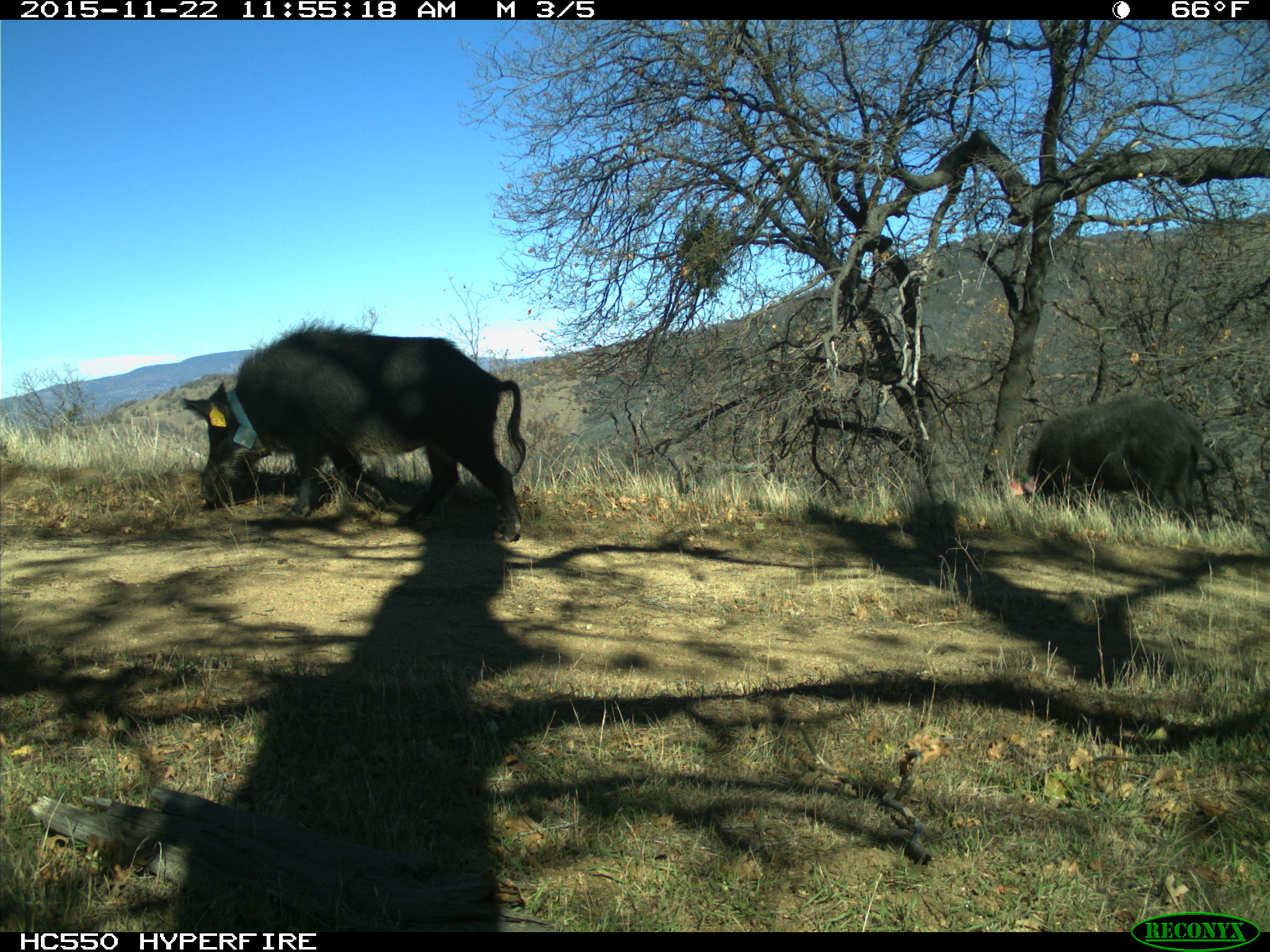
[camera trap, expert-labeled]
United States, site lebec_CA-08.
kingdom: Animalia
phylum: Chordata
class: Mammalia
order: Artiodactyla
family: Suidae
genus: Sus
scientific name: Sus scrofa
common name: wild boar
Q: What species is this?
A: Sus scrofa (wild boar).